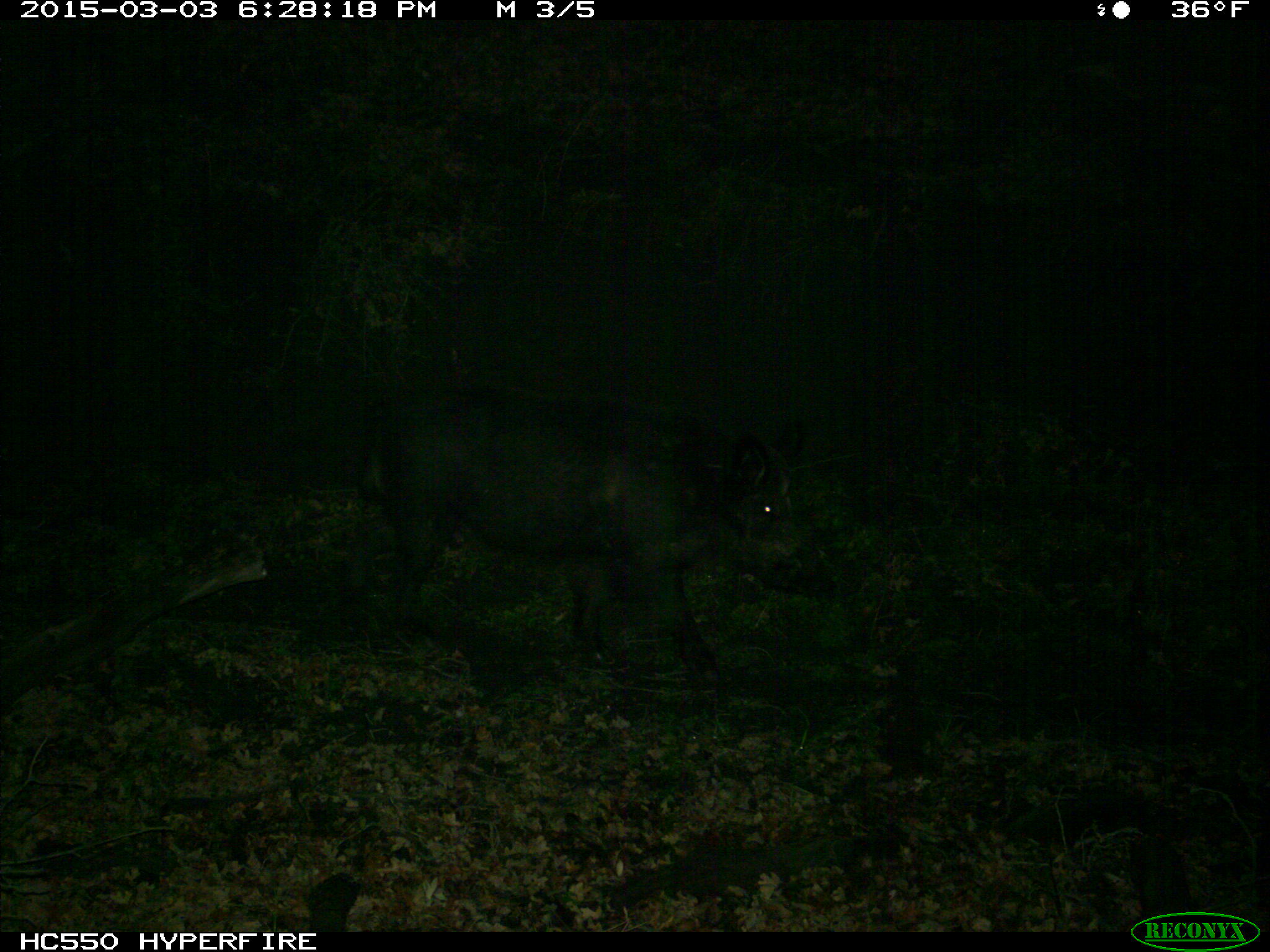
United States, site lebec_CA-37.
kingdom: Animalia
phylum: Chordata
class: Mammalia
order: Artiodactyla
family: Suidae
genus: Sus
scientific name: Sus scrofa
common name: wild boar